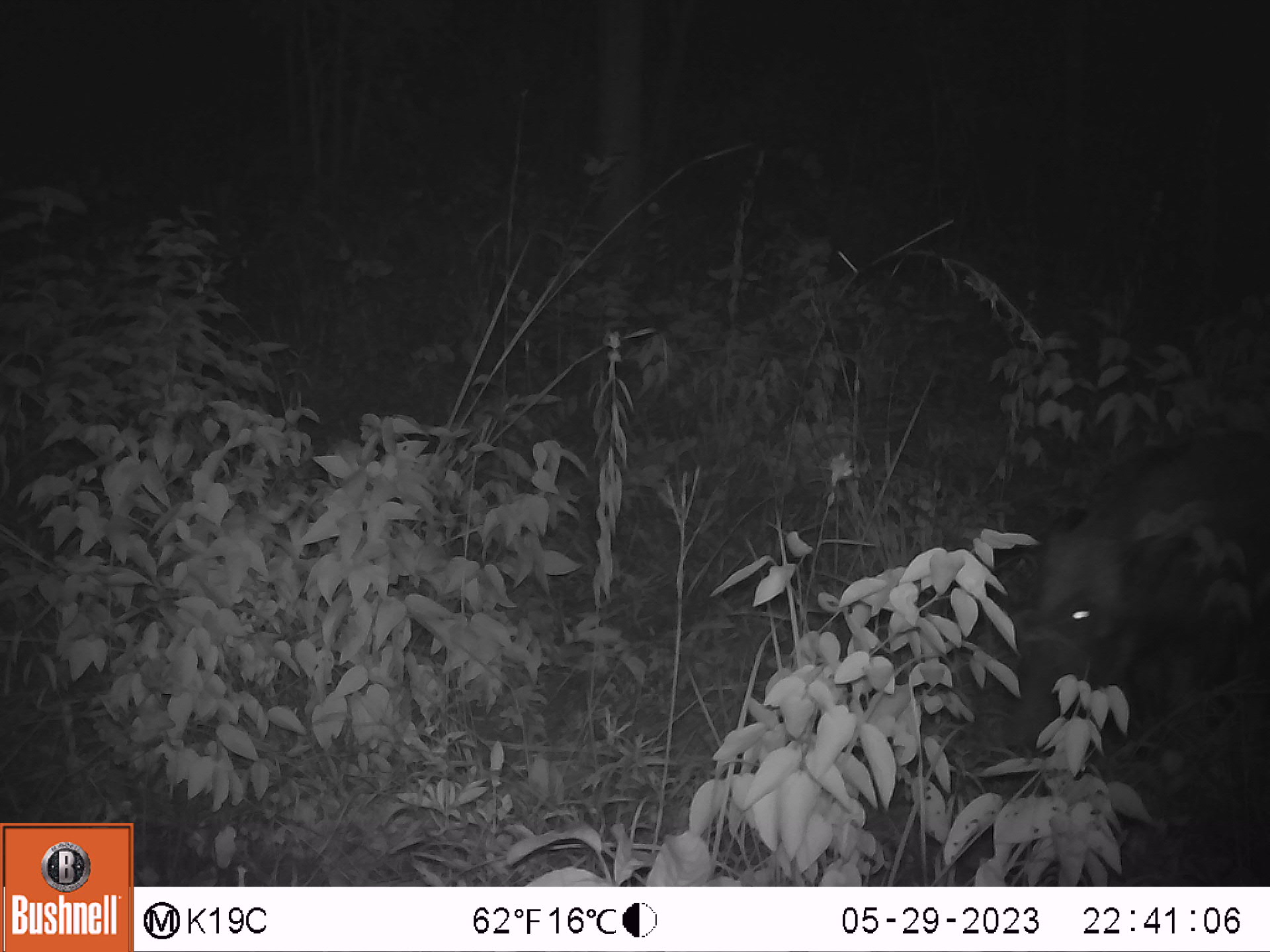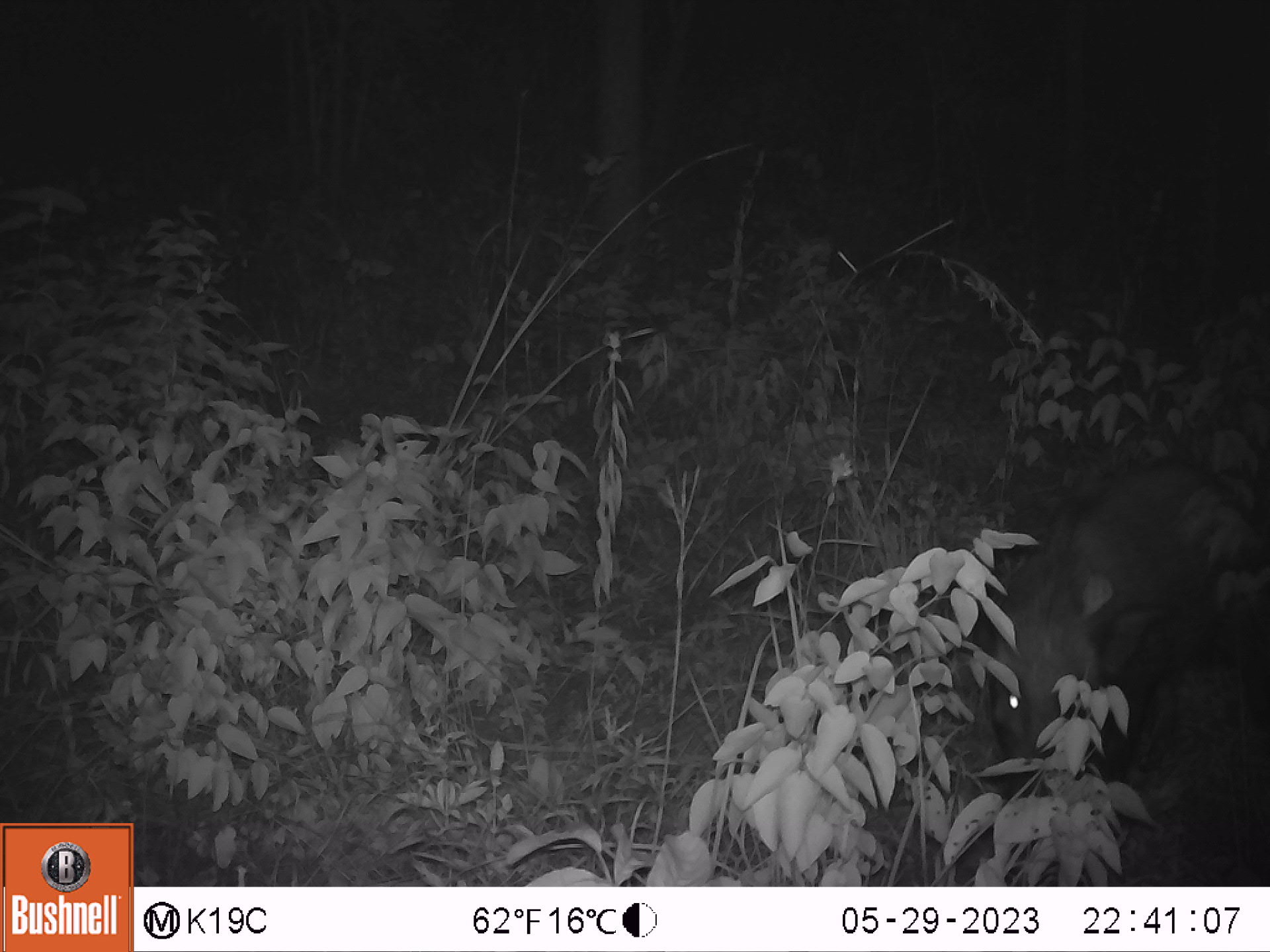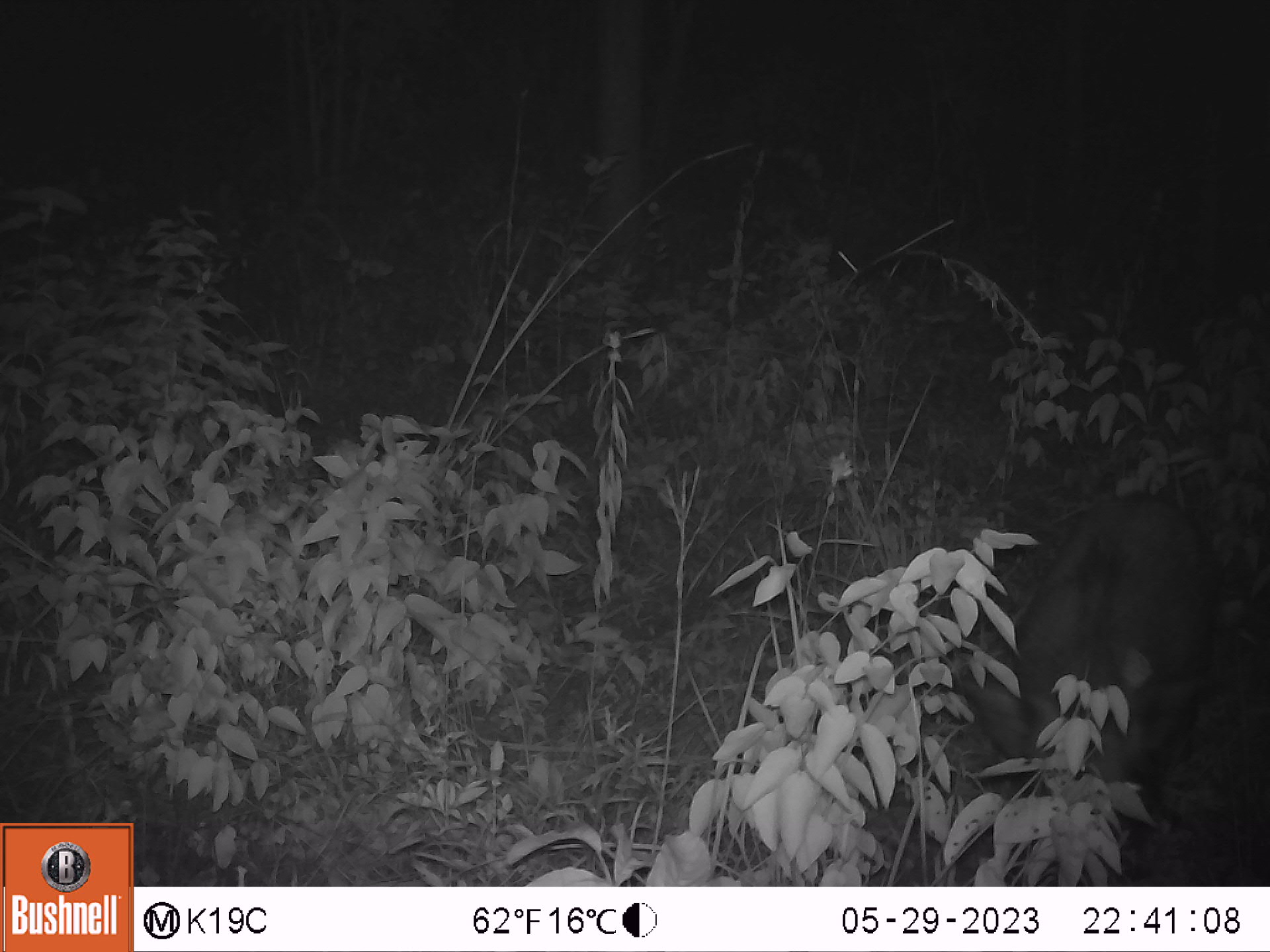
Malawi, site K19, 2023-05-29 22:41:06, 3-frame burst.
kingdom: Animalia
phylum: Chordata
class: Mammalia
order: Artiodactyla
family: Suidae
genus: Potamochoerus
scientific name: Potamochoerus larvatus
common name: bushpig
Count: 1.